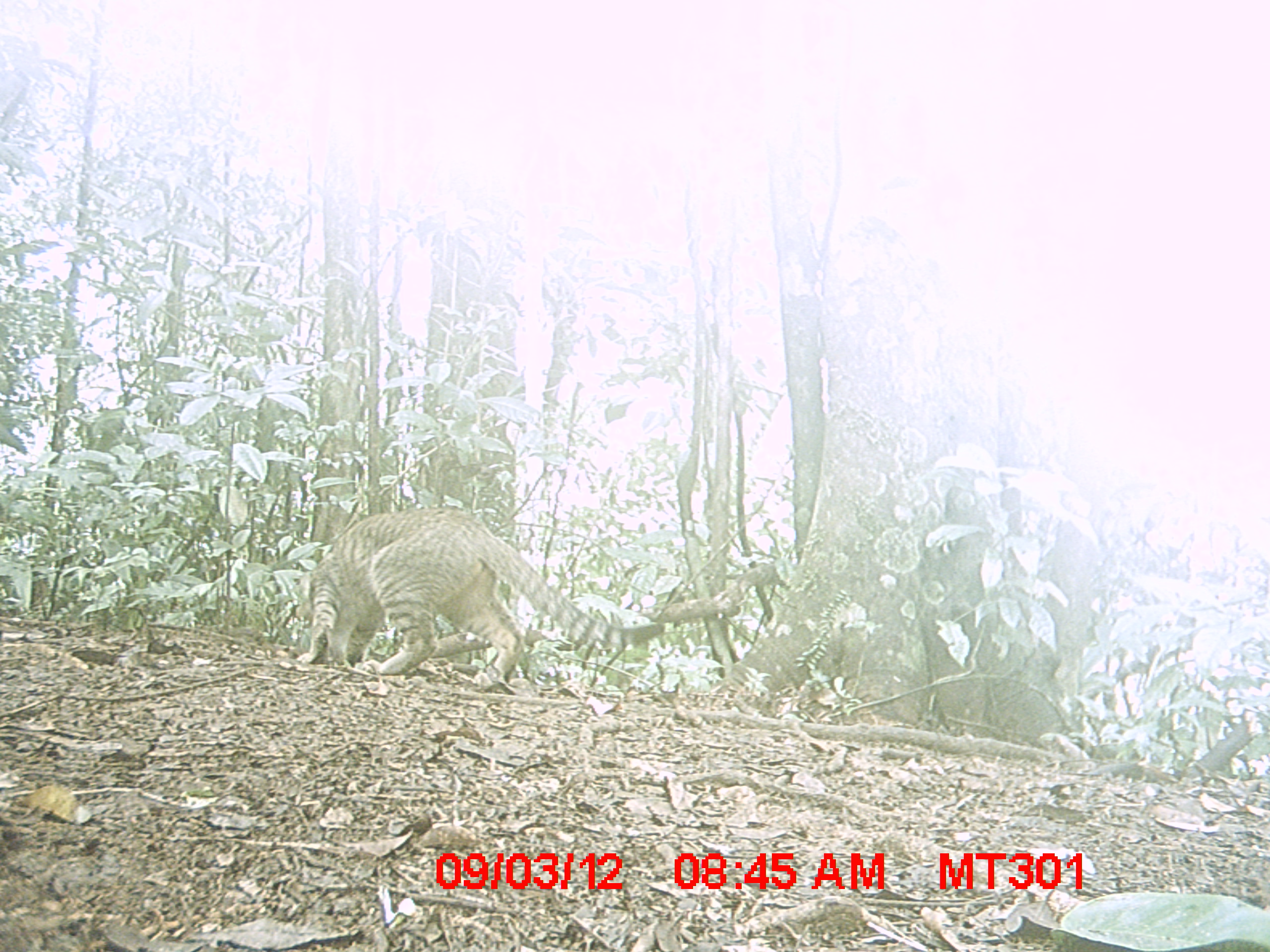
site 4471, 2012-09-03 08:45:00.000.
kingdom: Animalia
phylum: Chordata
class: Mammalia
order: Carnivora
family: Felidae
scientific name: Felidae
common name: felids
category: felis sp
Felis sp (felids) (Felidae), count 1.